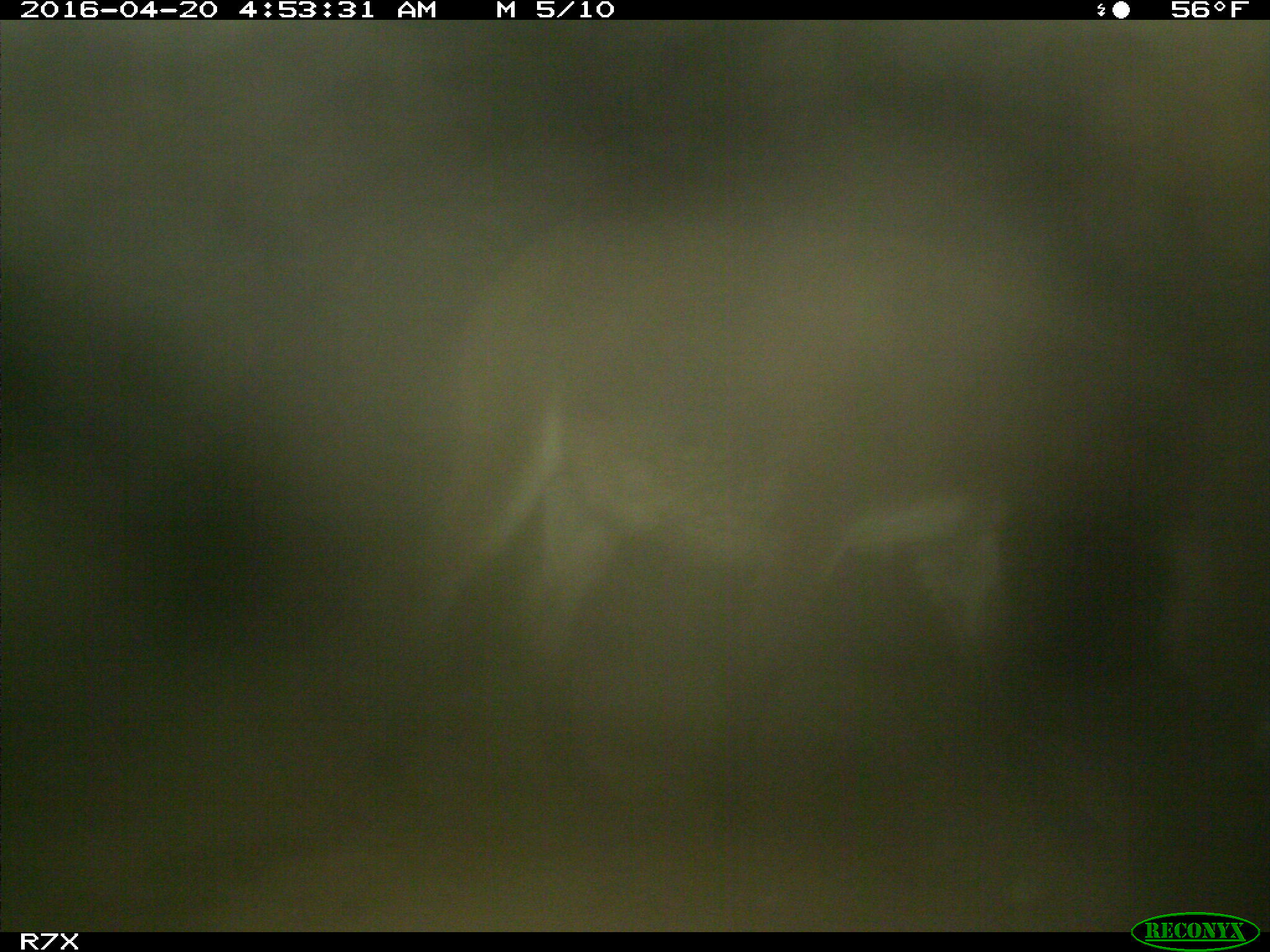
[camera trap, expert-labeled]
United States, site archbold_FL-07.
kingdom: Animalia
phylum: Chordata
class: Mammalia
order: Artiodactyla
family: Bovidae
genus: Bos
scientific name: Bos taurus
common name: domestic cow